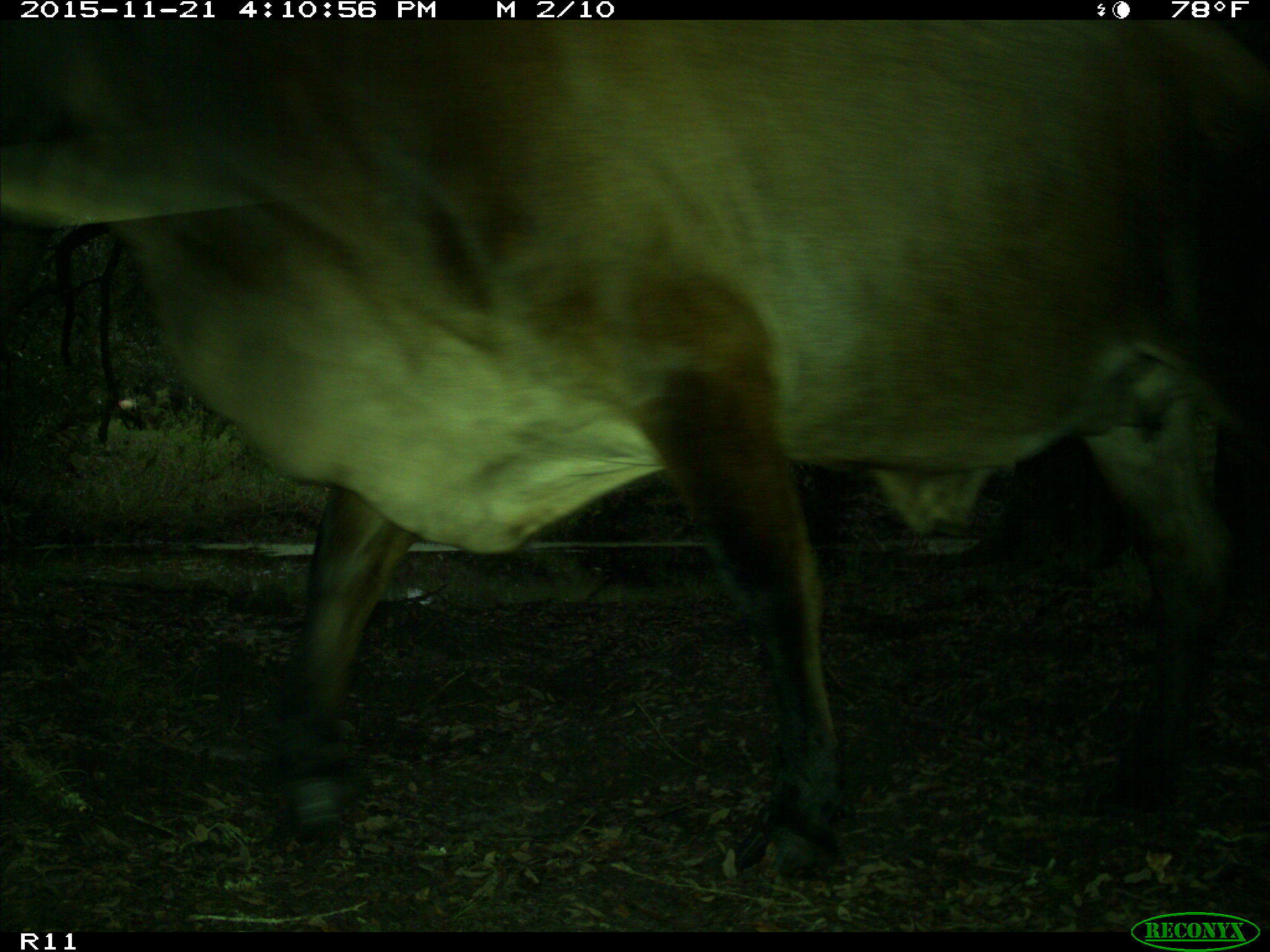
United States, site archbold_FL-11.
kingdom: Animalia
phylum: Chordata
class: Mammalia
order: Artiodactyla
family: Bovidae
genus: Bos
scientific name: Bos taurus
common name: domestic cow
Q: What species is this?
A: Bos taurus (domestic cow).